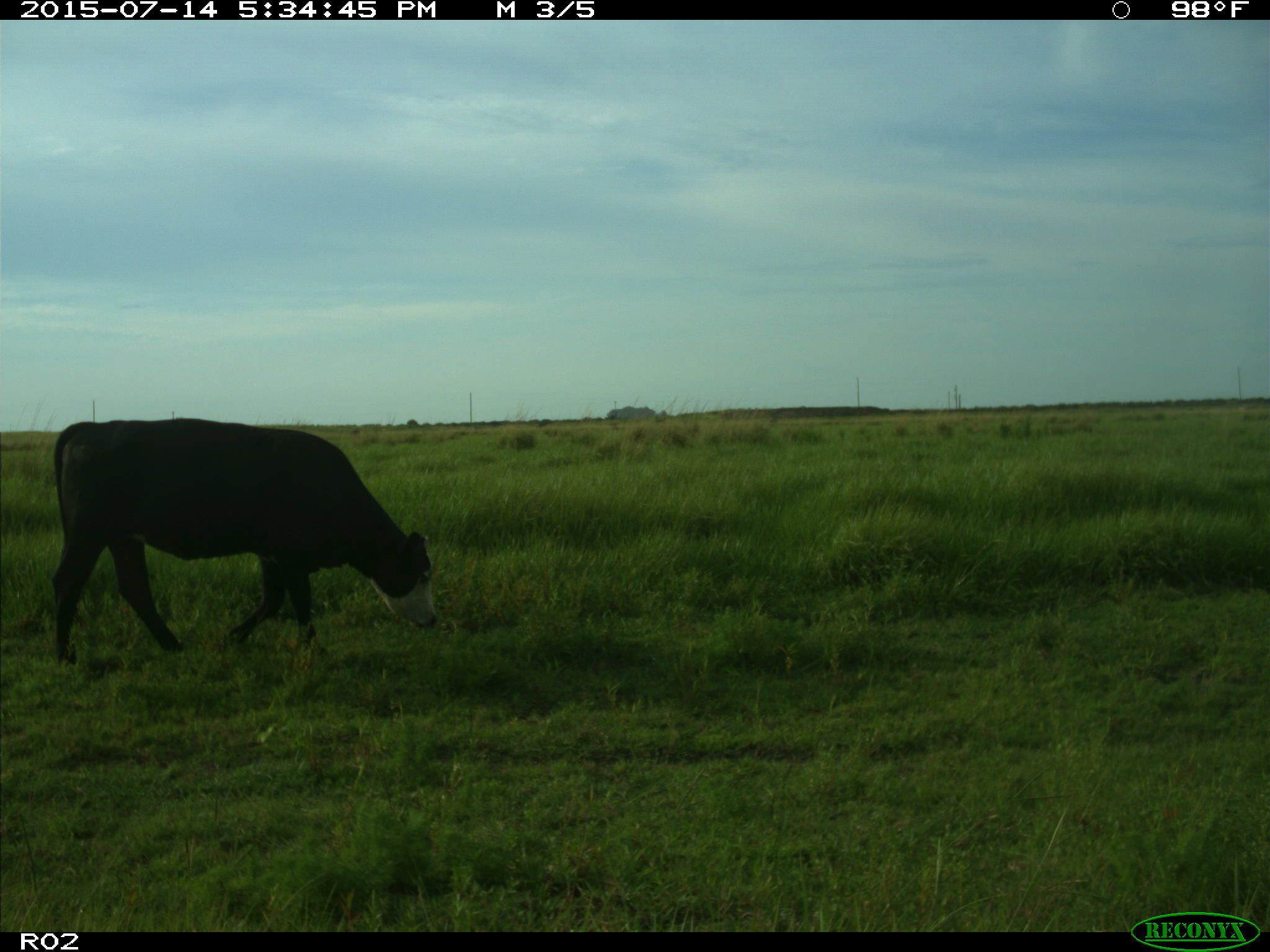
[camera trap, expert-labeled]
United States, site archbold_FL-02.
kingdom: Animalia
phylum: Chordata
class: Mammalia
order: Artiodactyla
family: Bovidae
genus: Bos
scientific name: Bos taurus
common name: domestic cow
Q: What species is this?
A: Bos taurus (domestic cow).